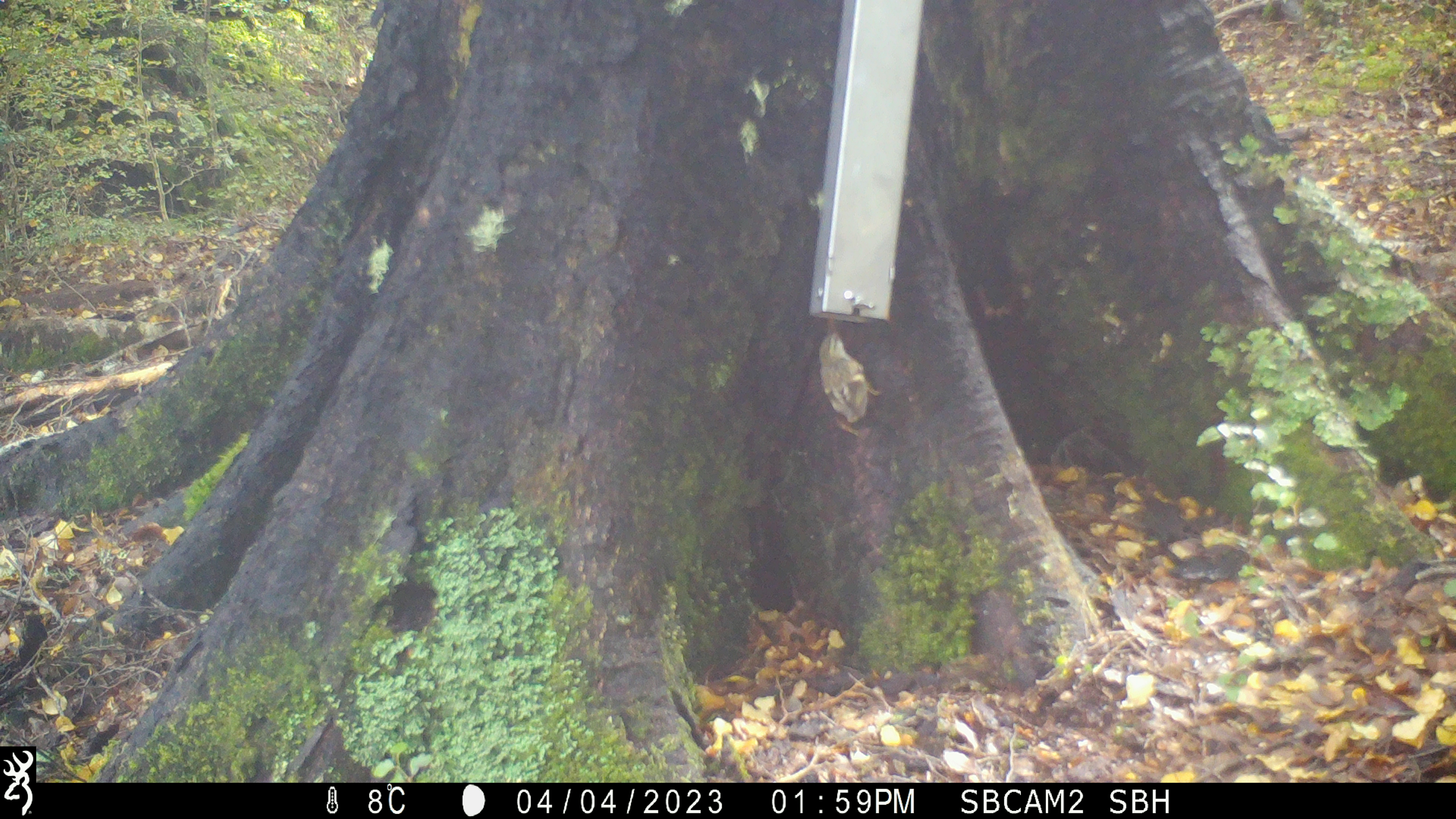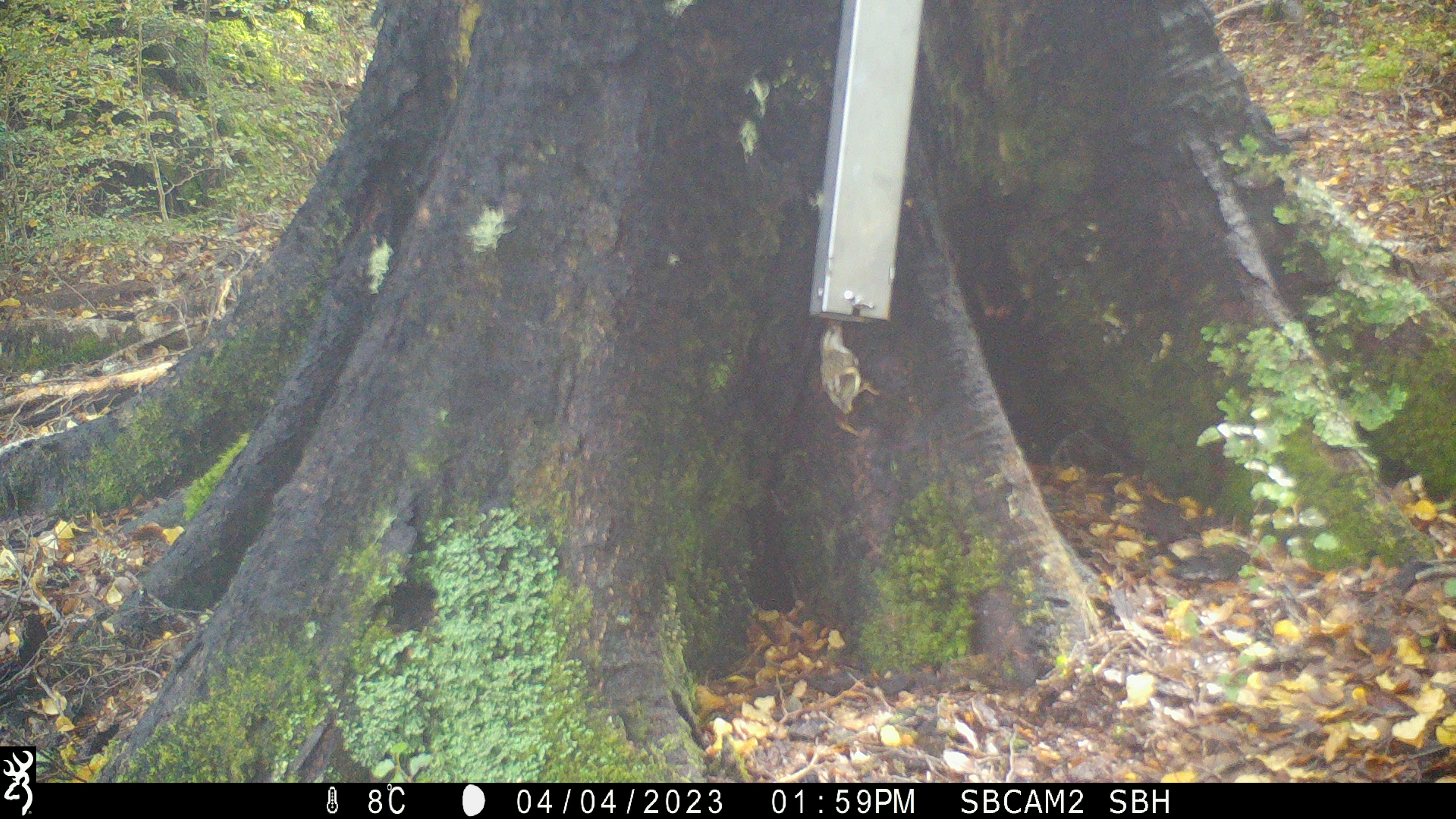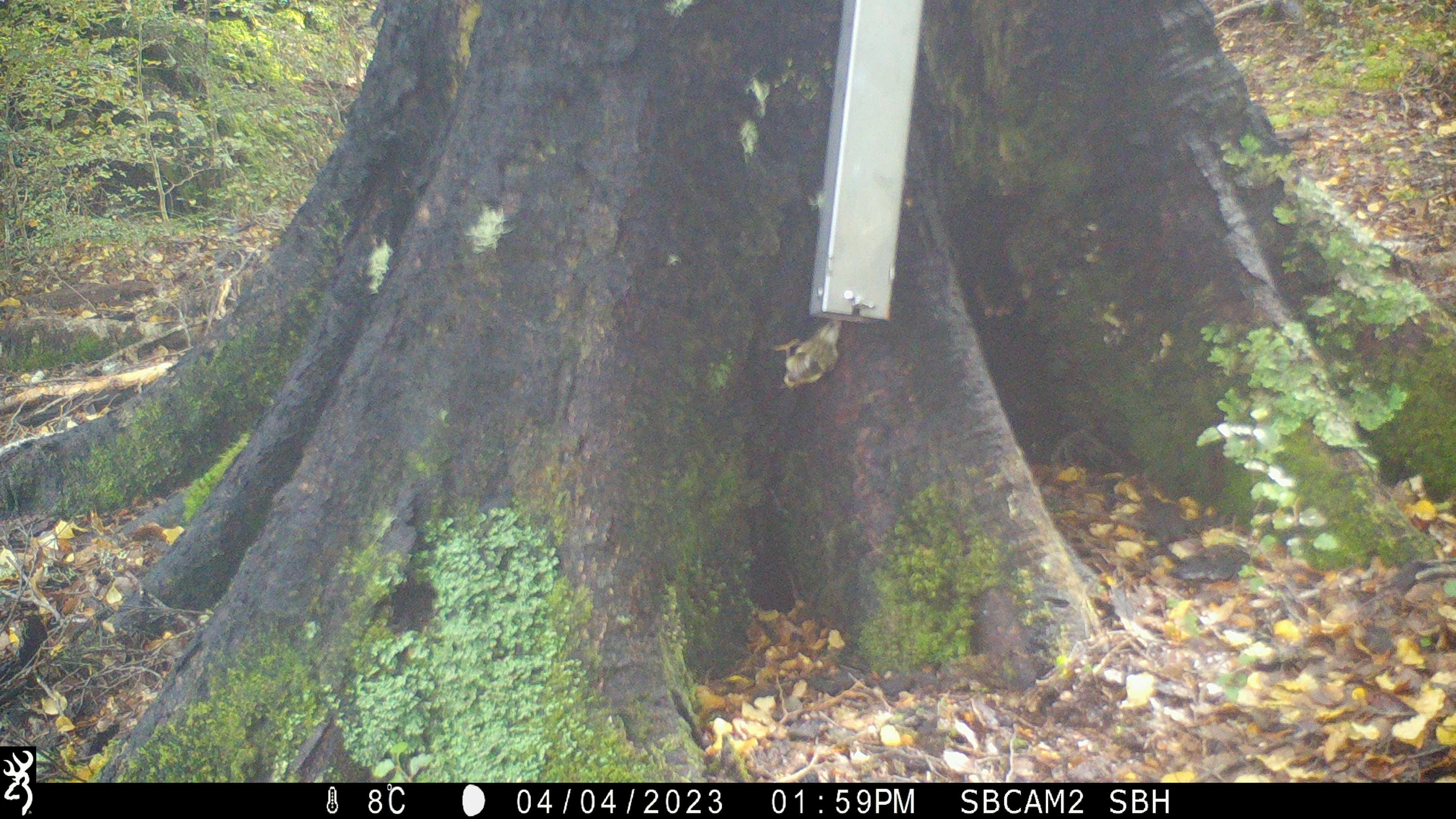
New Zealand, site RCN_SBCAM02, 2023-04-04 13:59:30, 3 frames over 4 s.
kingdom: Animalia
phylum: Chordata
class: Aves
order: Passeriformes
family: Acanthisittidae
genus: Acanthisitta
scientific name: Acanthisitta chloris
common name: rifleman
Rifleman (Acanthisitta chloris).